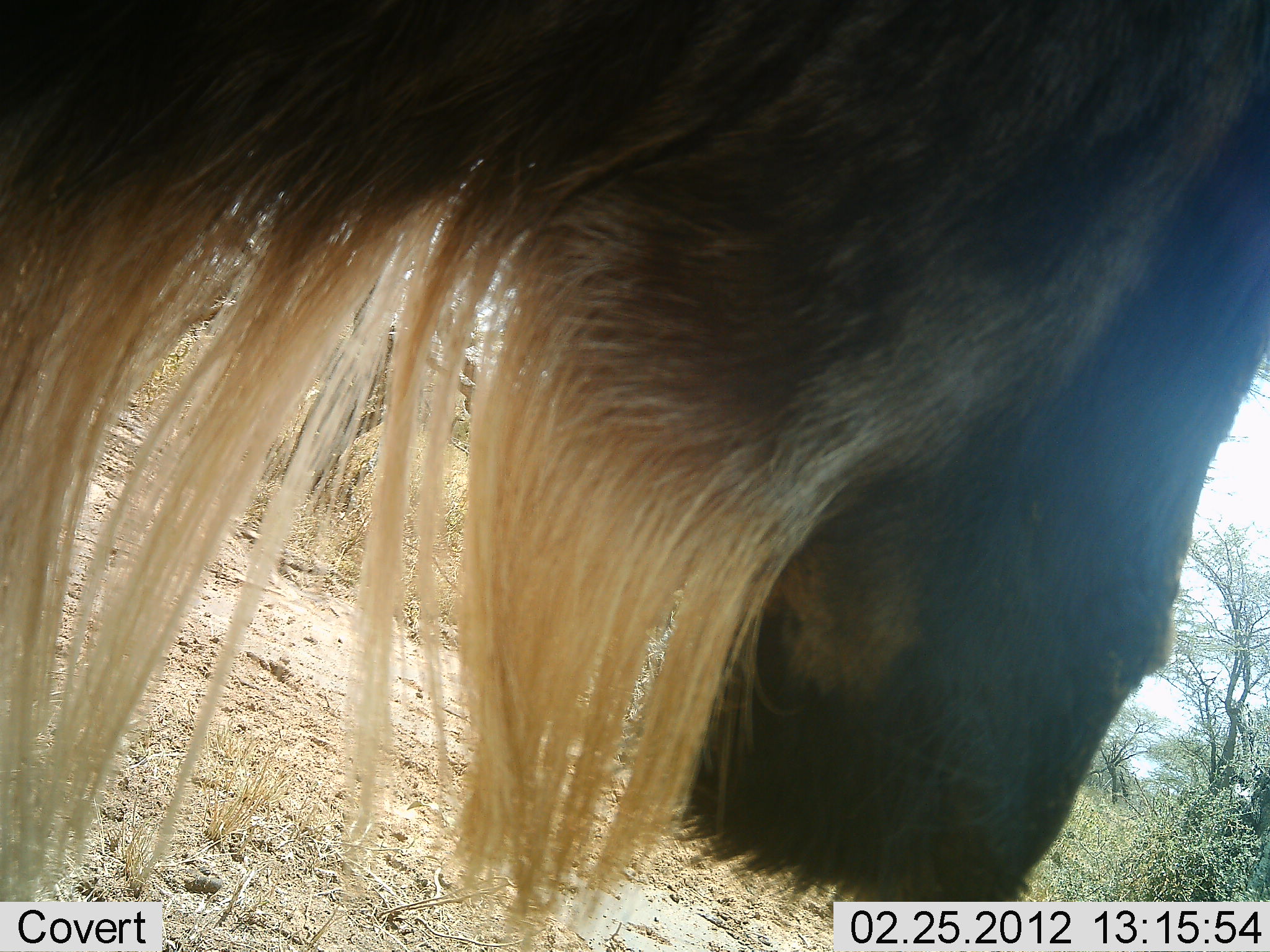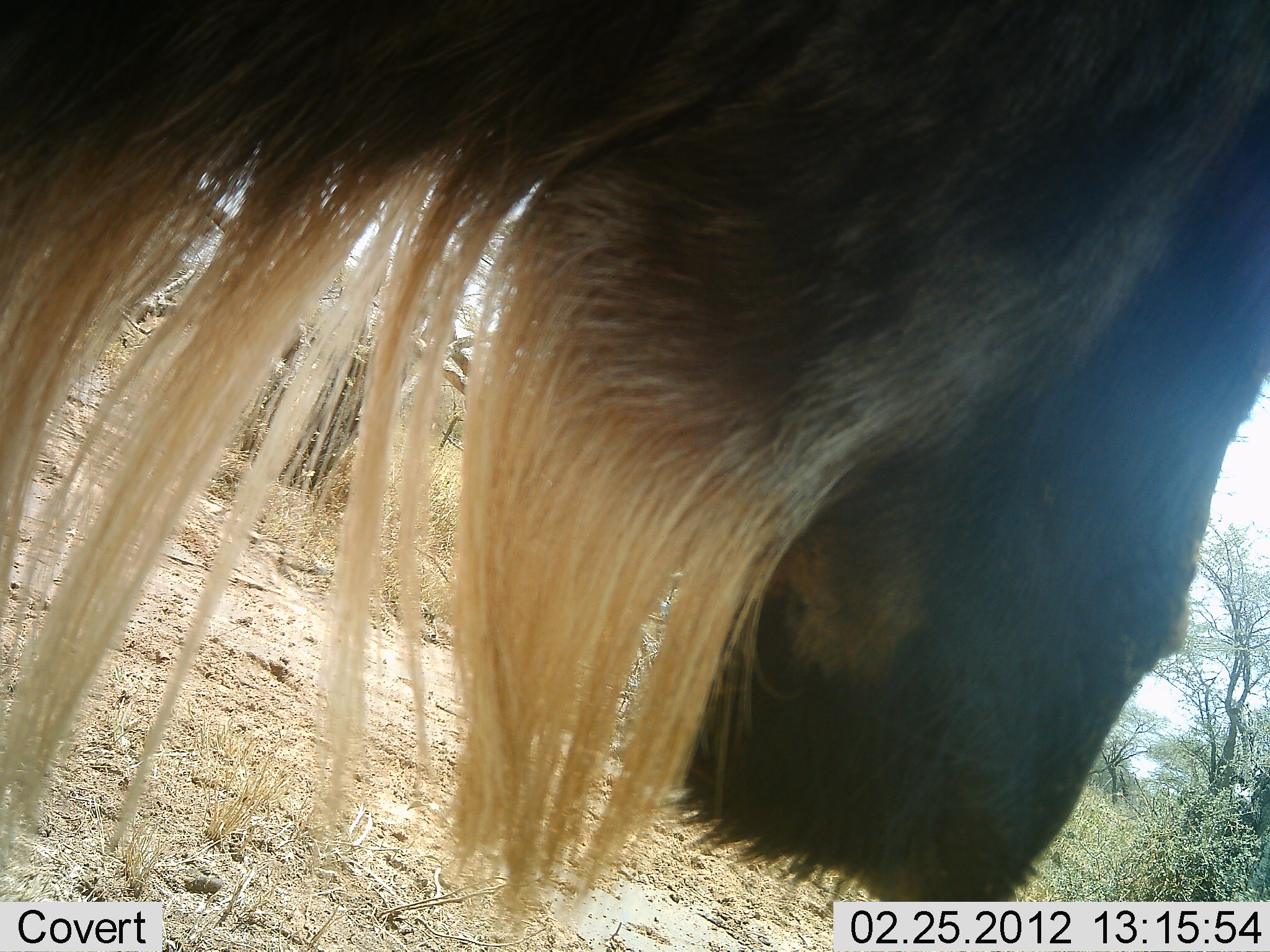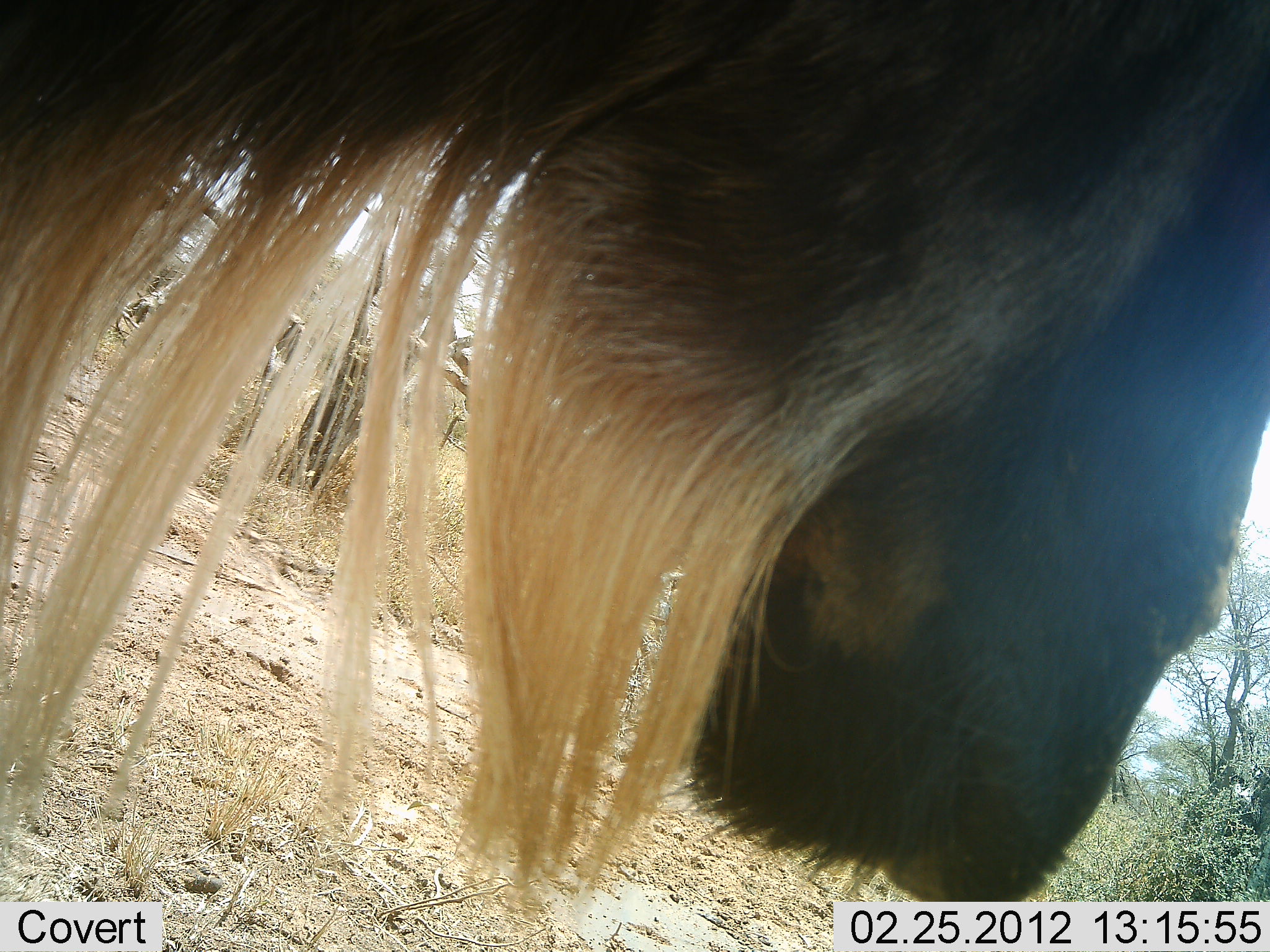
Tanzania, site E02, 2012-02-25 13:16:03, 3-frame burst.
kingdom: Animalia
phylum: Chordata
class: Mammalia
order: Artiodactyla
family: Bovidae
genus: Connochaetes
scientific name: Connochaetes taurinus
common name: blue wildebeest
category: wildebeest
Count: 1.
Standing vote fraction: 91%.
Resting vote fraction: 0%.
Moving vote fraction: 4%.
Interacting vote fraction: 4%.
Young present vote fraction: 0%.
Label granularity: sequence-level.